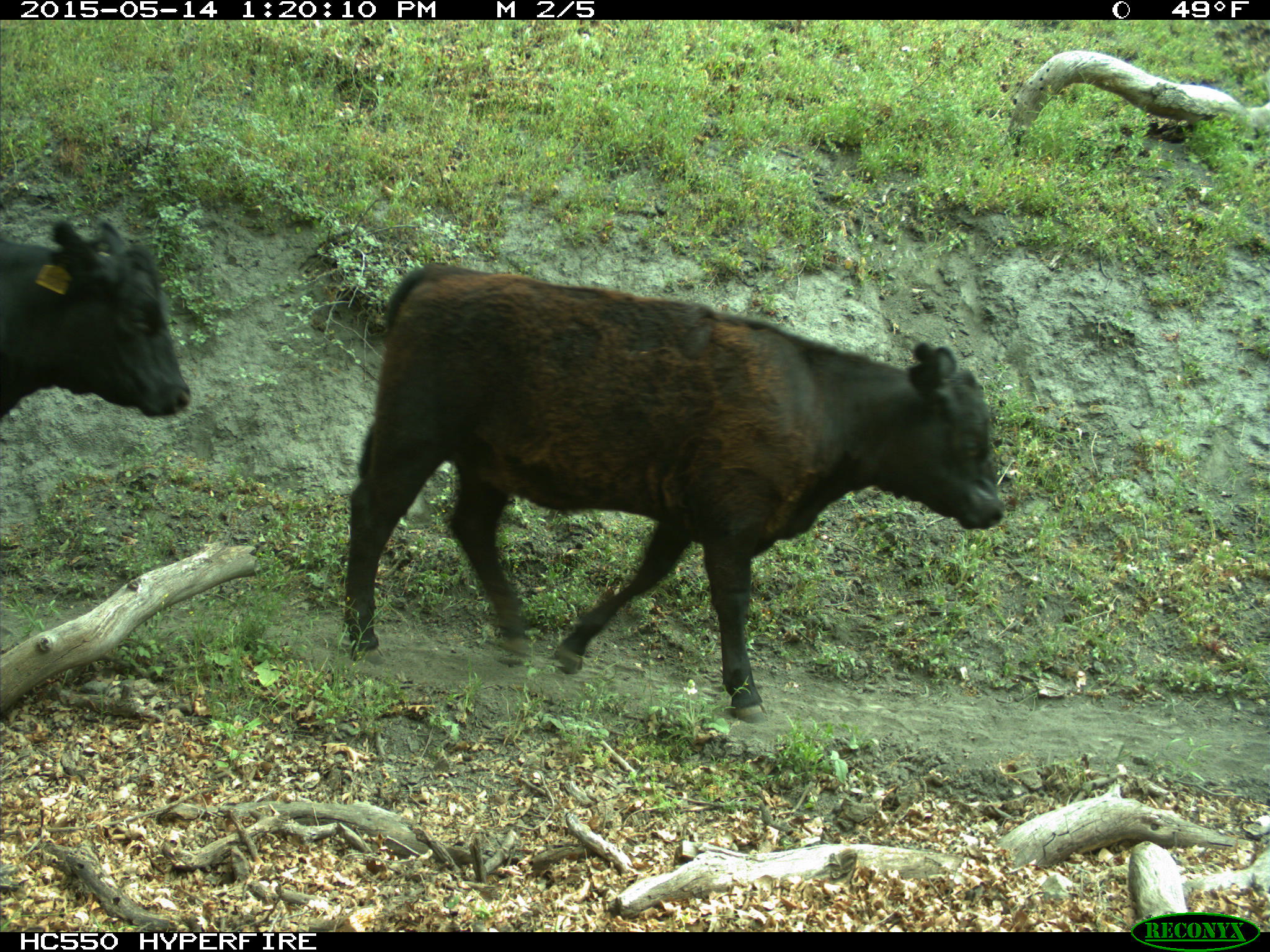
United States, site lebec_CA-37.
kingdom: Animalia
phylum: Chordata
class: Mammalia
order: Artiodactyla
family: Bovidae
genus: Bos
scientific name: Bos taurus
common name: domestic cow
Bos taurus (domestic cow).